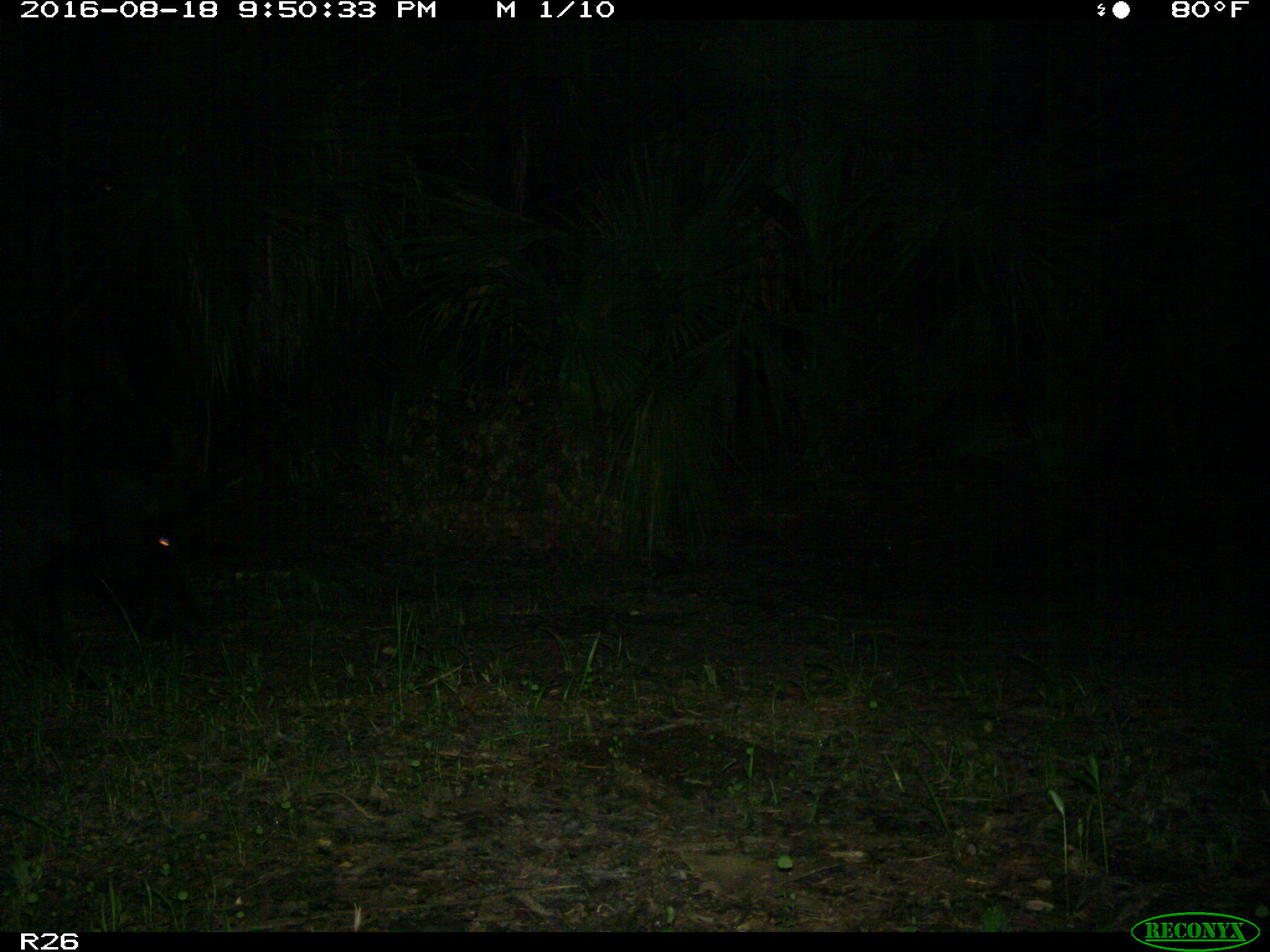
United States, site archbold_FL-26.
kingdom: Animalia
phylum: Chordata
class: Mammalia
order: Artiodactyla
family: Suidae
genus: Sus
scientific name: Sus scrofa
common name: wild boar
Sus scrofa (wild boar).